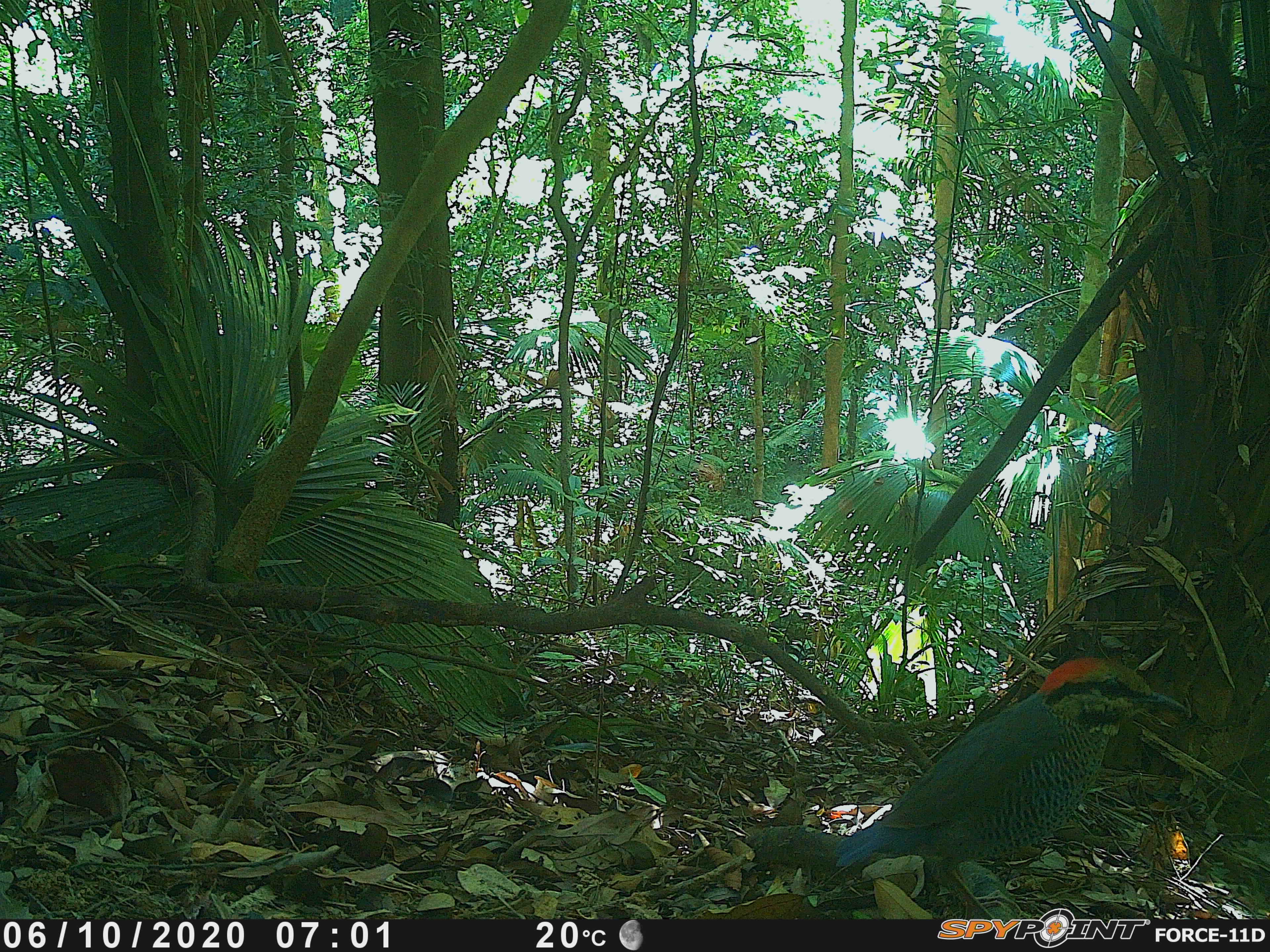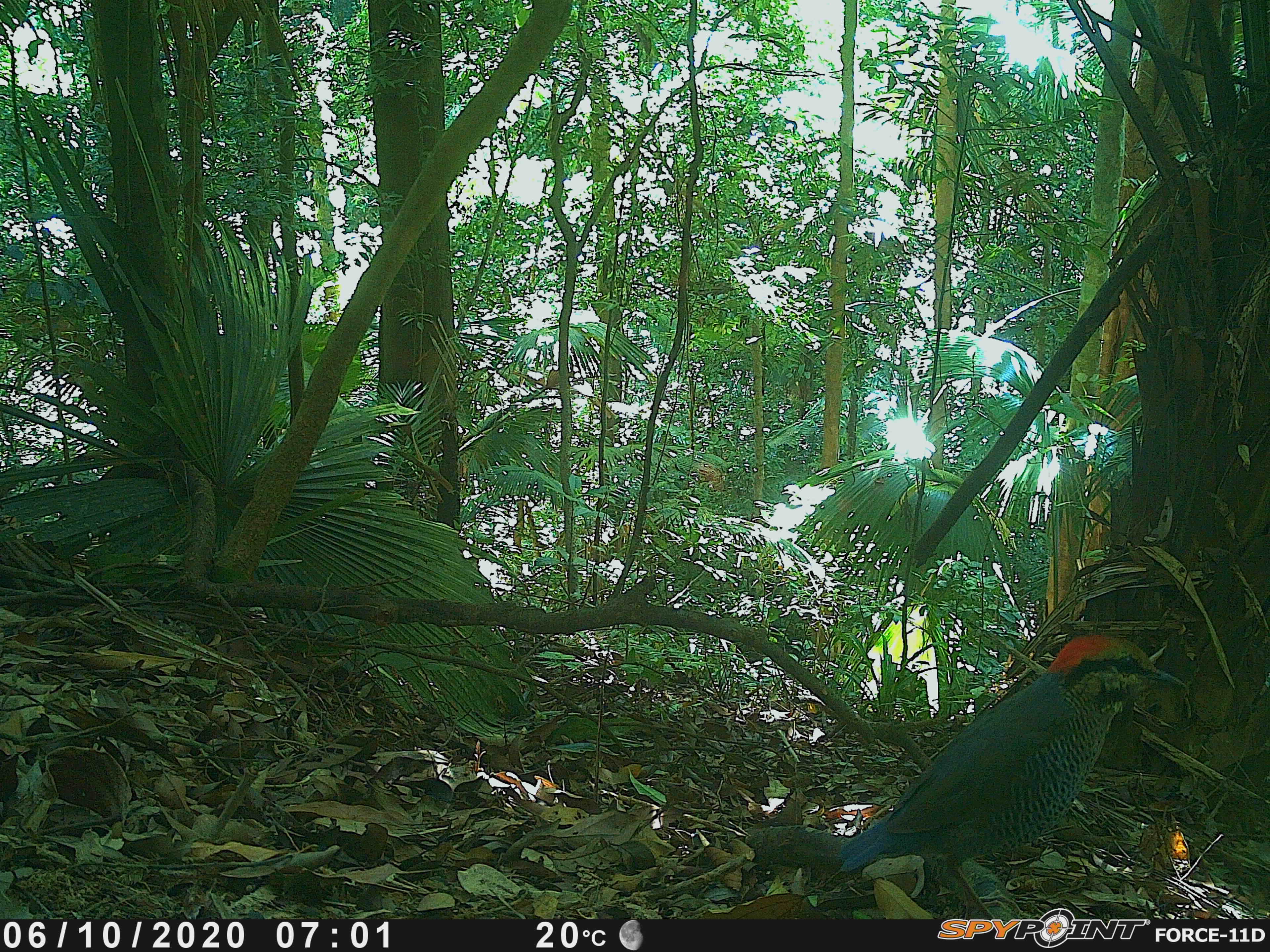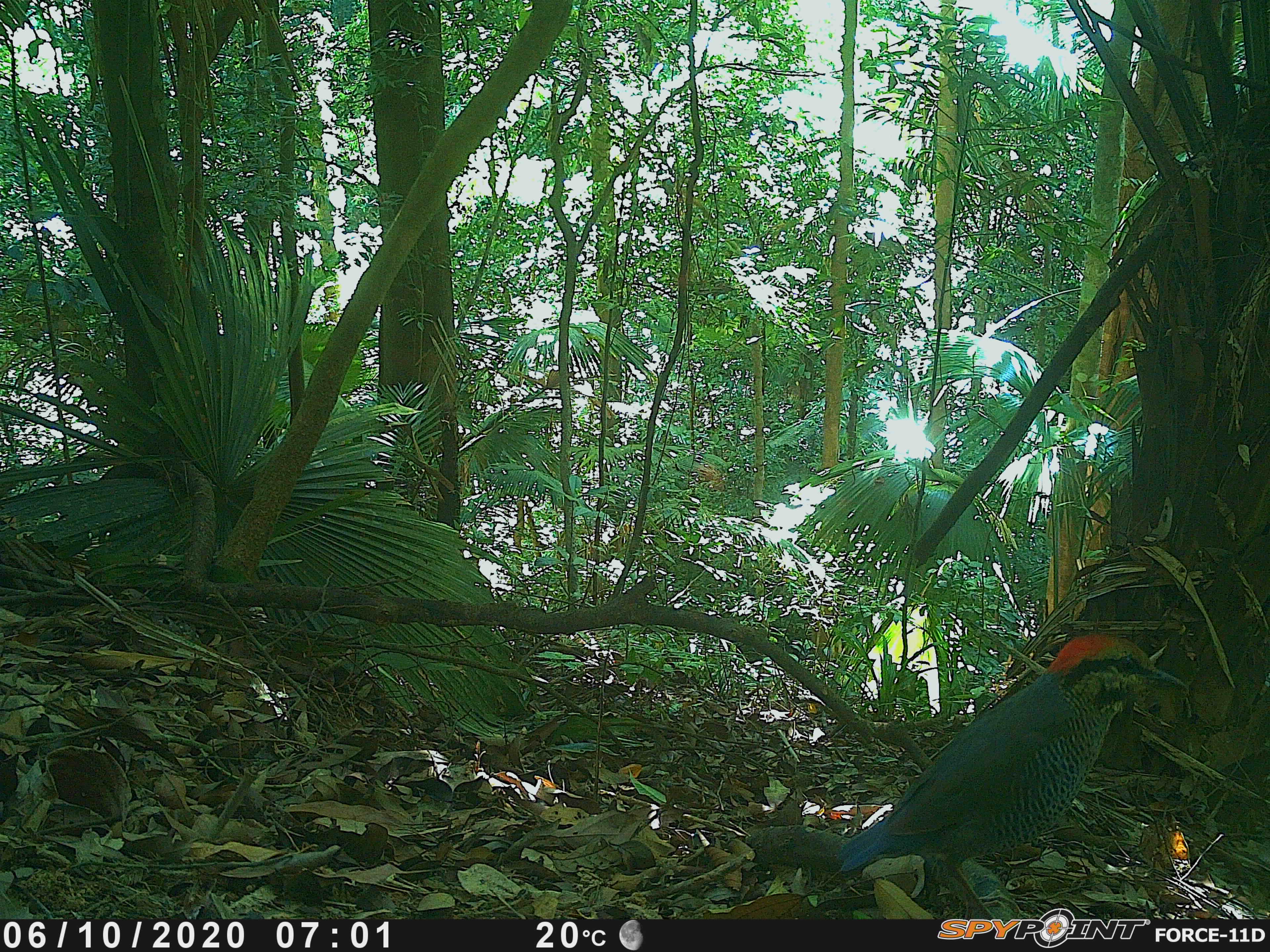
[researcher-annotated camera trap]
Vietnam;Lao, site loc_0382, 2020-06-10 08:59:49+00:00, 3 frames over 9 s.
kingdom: Animalia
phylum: Chordata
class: Aves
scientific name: Aves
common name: bird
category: unidentified bird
Unidentified bird (bird) (Aves). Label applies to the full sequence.